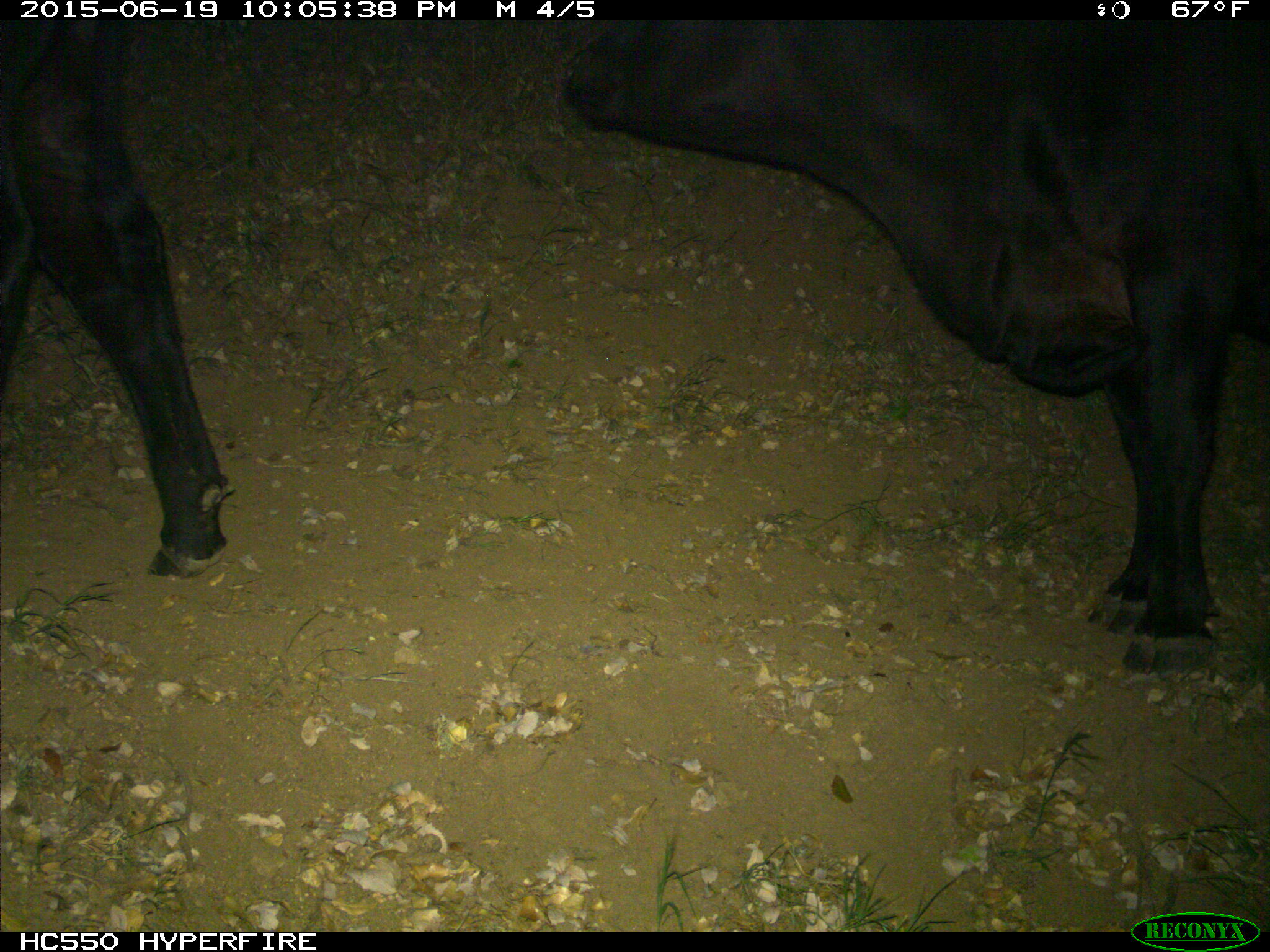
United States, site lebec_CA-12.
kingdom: Animalia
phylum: Chordata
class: Mammalia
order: Artiodactyla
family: Bovidae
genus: Bos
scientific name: Bos taurus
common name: domestic cow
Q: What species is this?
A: Bos taurus (domestic cow).